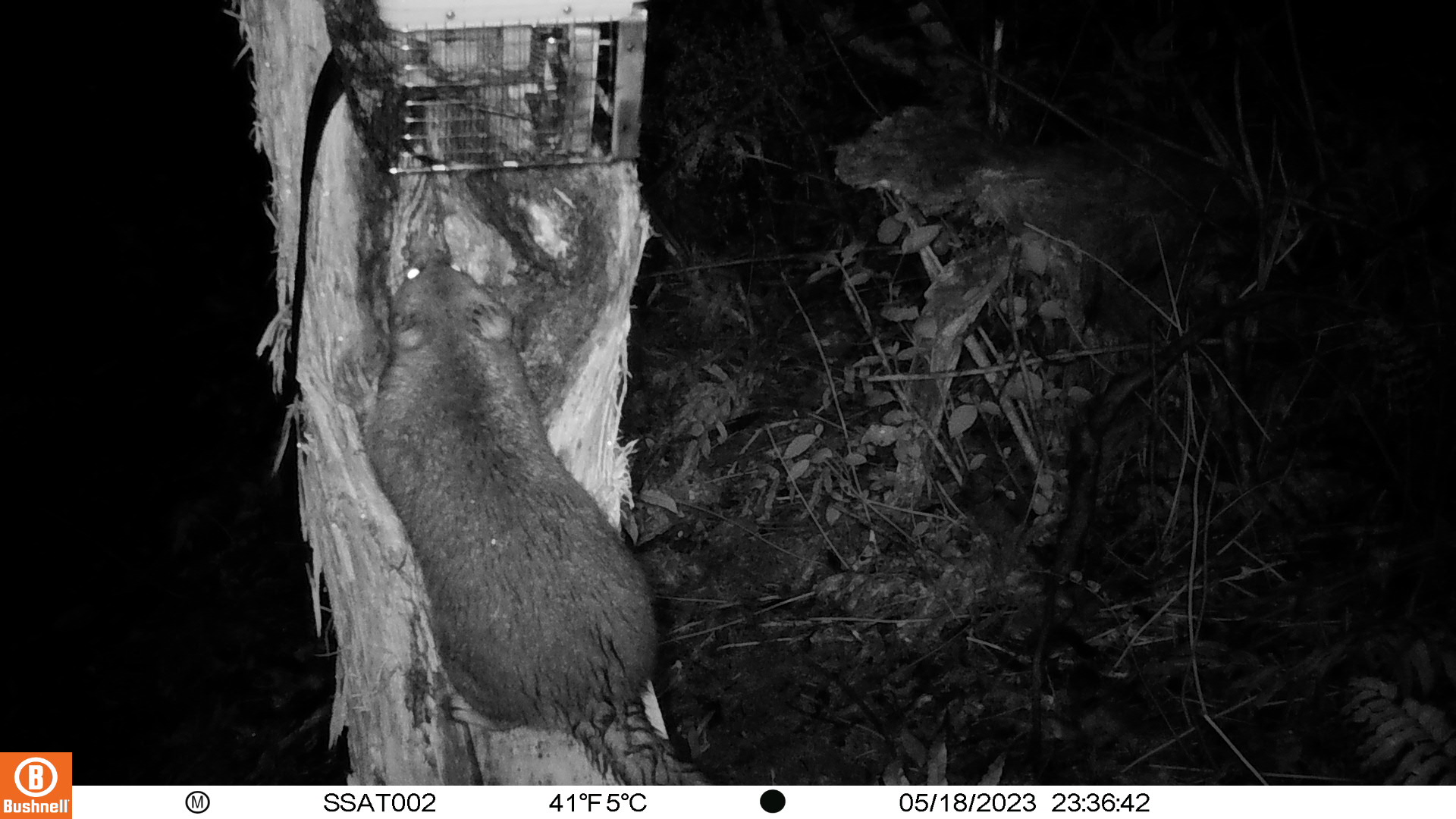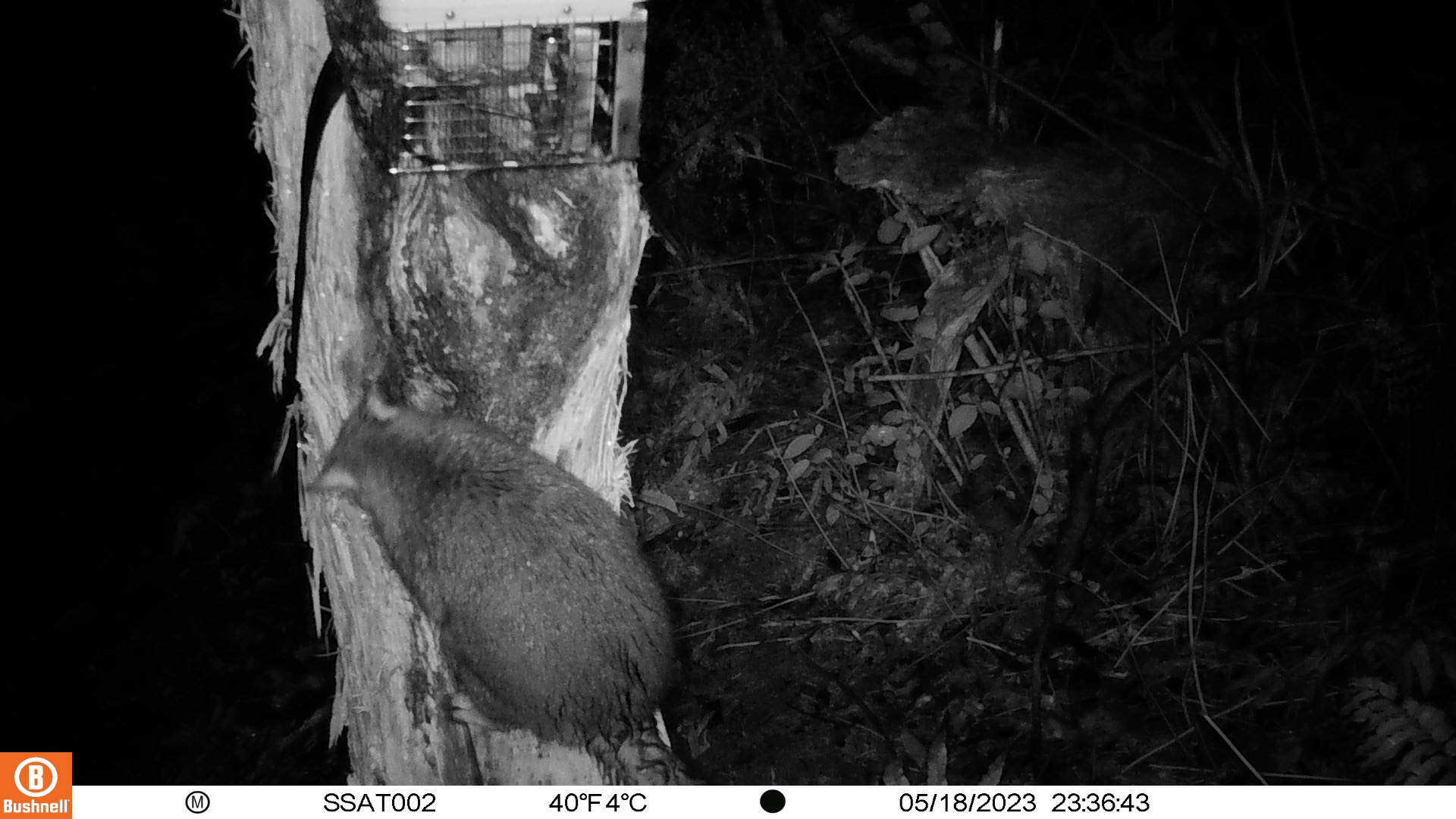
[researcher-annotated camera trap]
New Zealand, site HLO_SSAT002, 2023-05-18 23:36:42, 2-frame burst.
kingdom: Animalia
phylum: Chordata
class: Mammalia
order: Diprotodontia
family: Phalangeridae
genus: Trichosurus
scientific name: Trichosurus vulpecula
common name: common brushtail possum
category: possum